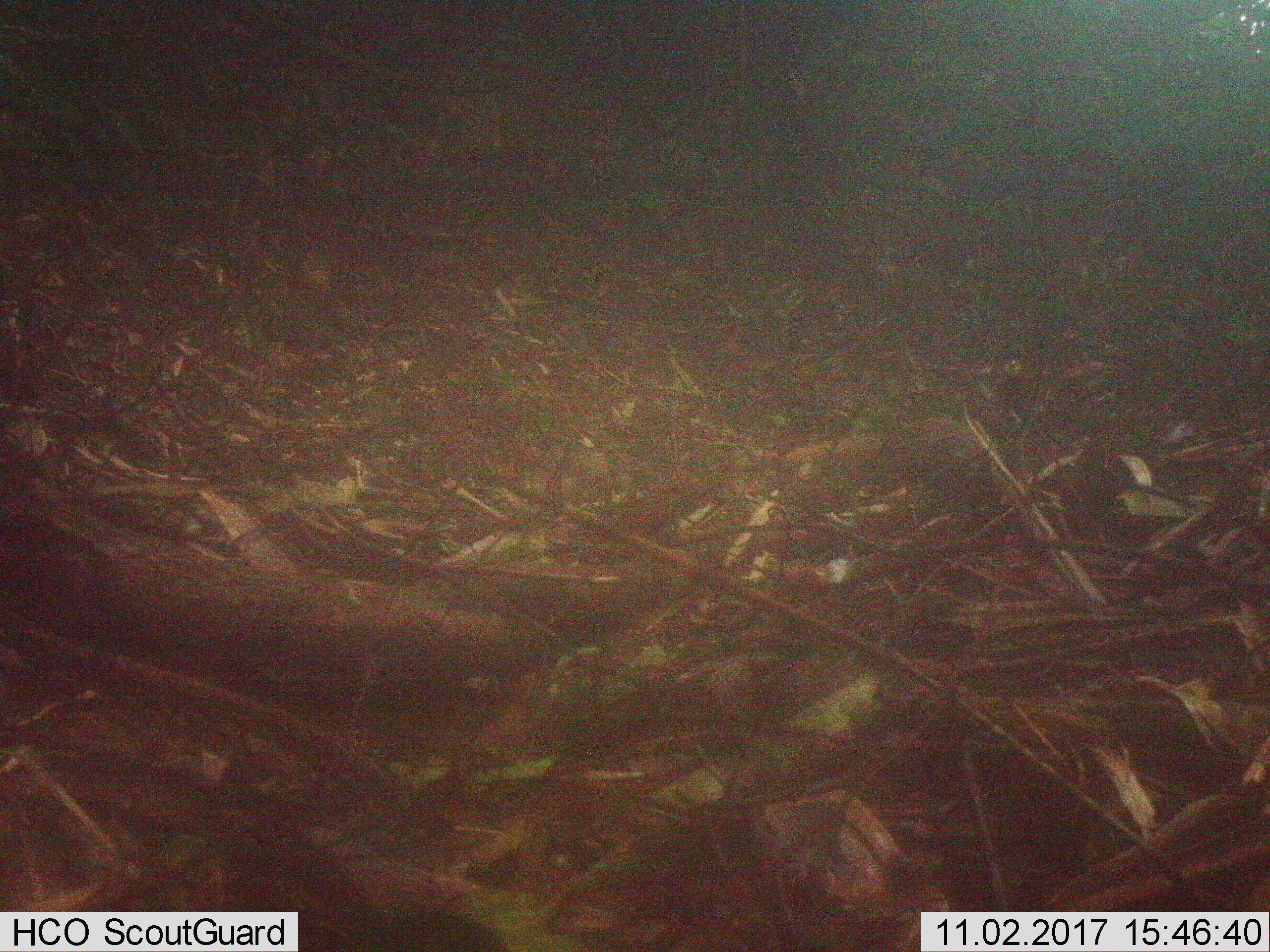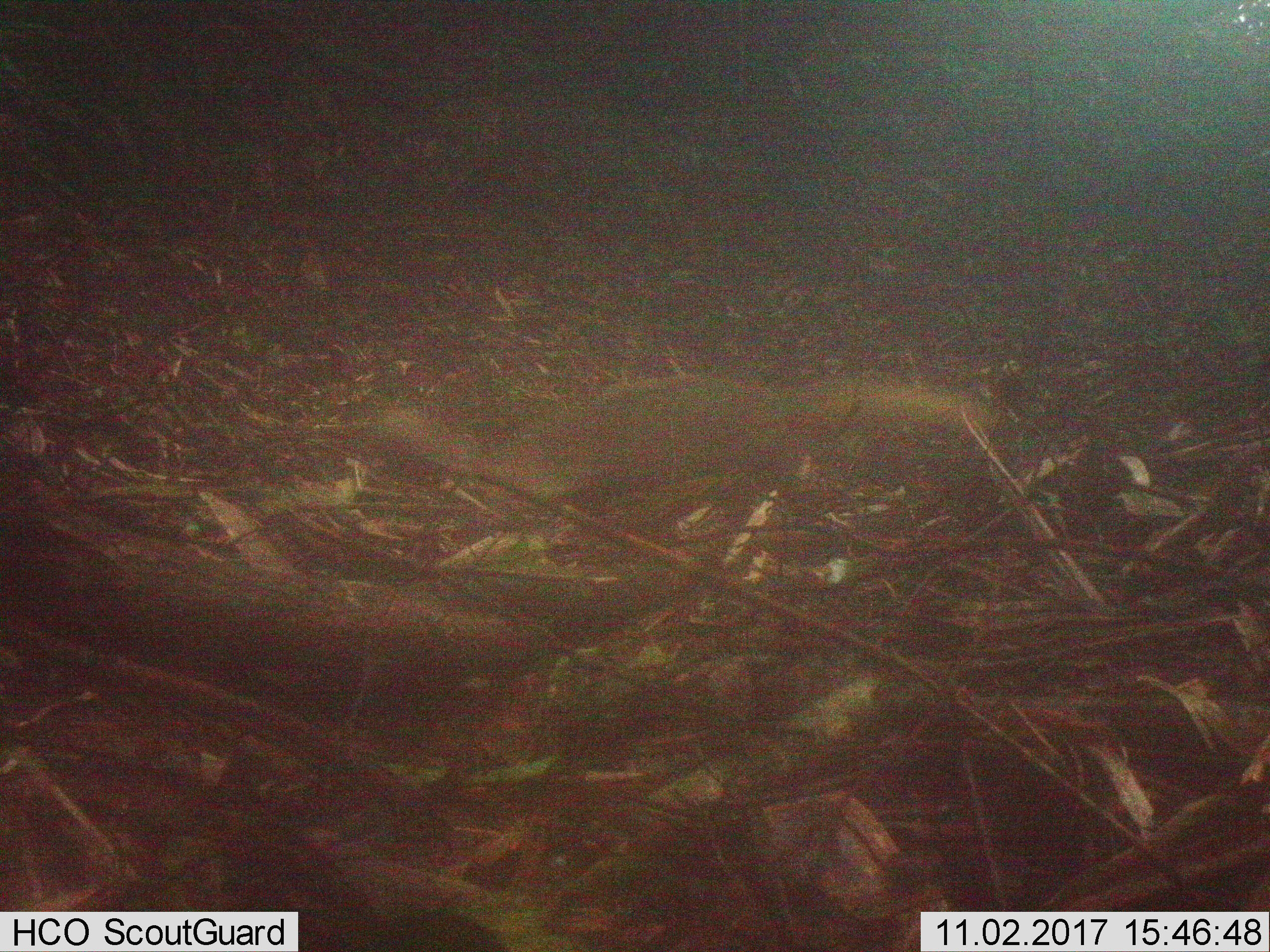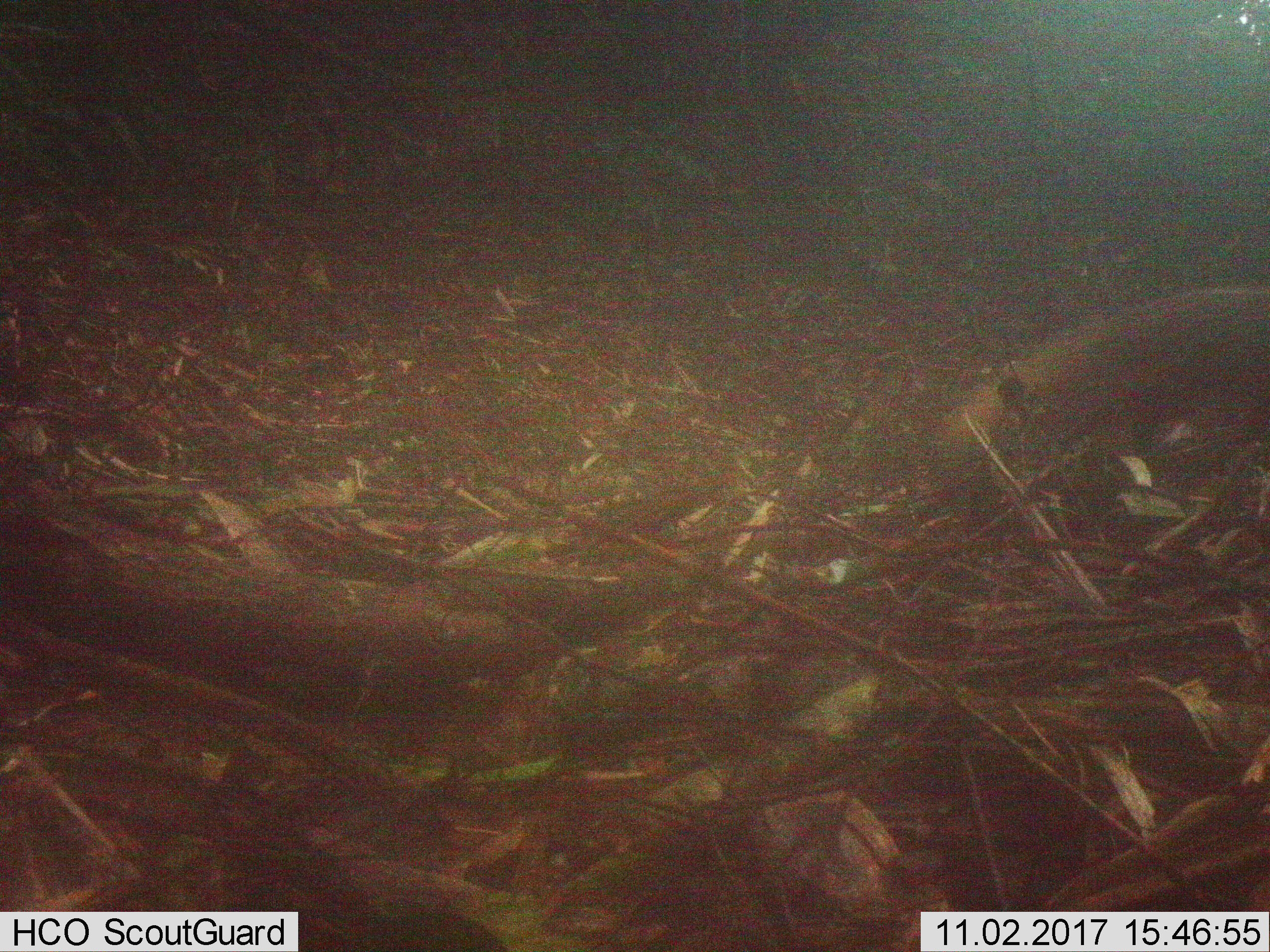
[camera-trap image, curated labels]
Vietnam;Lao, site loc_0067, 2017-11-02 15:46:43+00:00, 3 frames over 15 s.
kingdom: Animalia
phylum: Chordata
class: Mammalia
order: Carnivora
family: Herpestidae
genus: Urva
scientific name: Urva urva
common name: crab-eating mongoose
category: crab eating mongoose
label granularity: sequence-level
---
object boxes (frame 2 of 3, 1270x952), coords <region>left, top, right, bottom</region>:
crab eating mongoose: <region>378, 373, 995, 502</region>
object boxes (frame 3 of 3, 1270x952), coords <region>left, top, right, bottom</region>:
crab eating mongoose: <region>935, 285, 1270, 498</region>